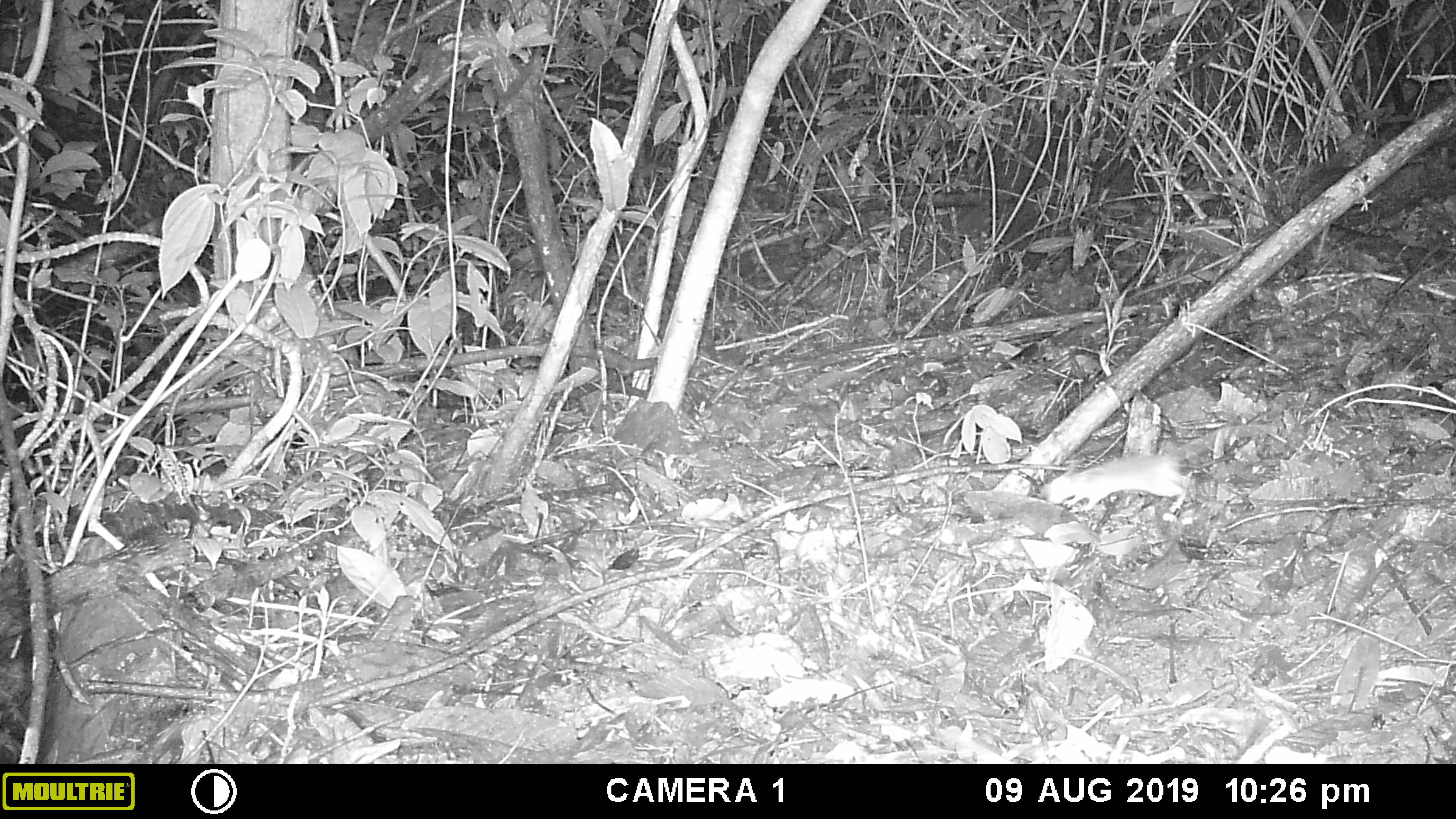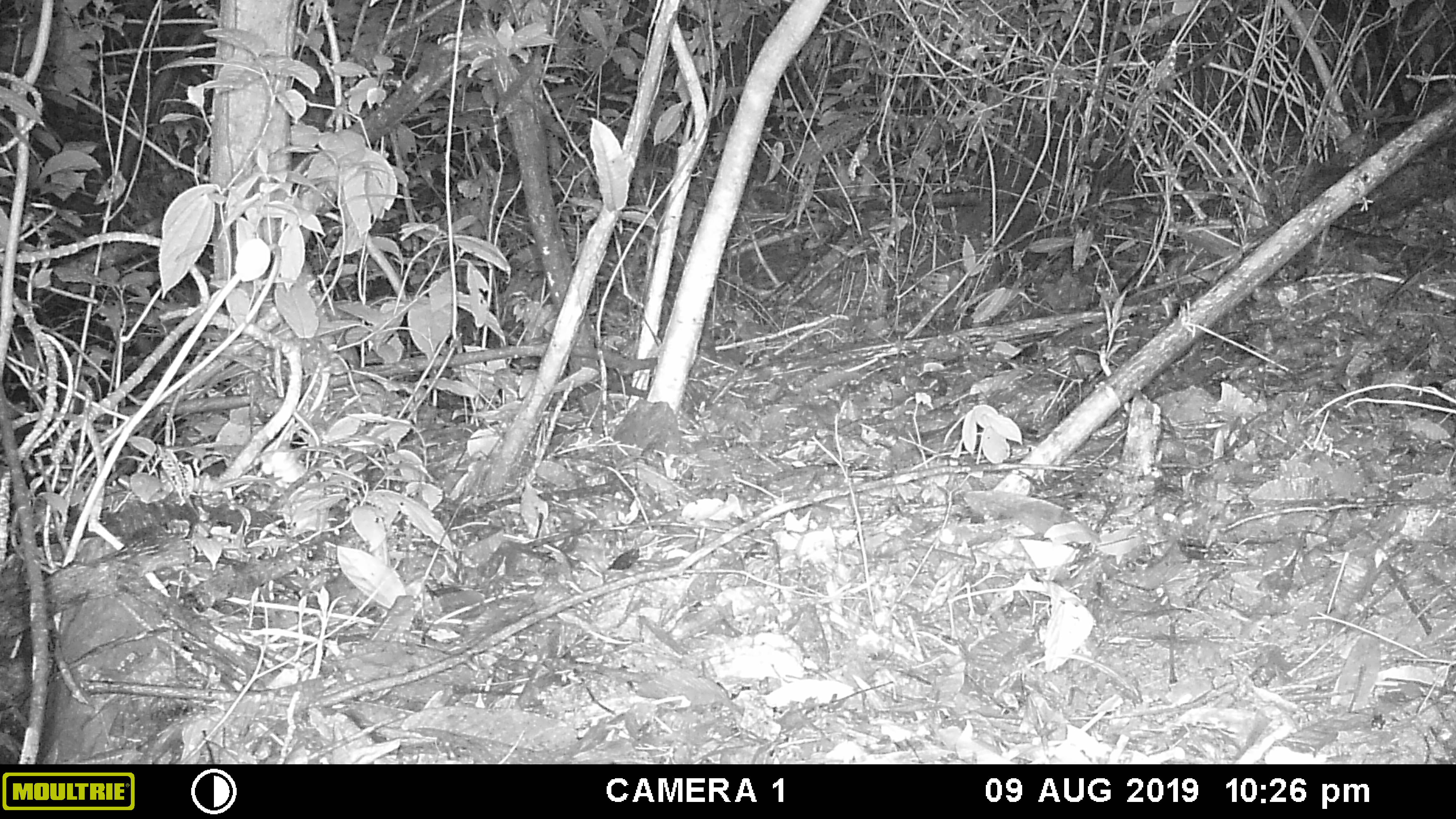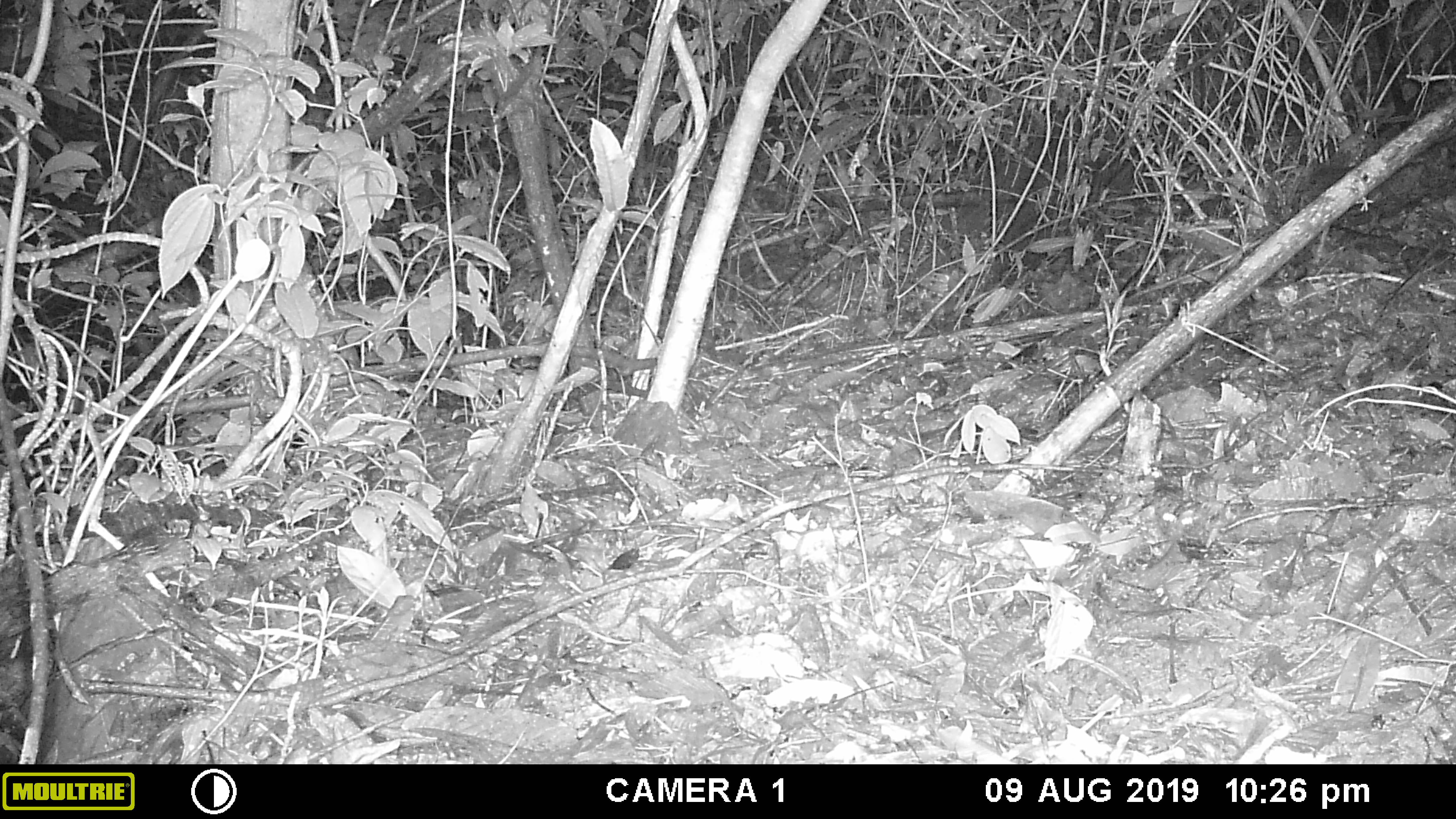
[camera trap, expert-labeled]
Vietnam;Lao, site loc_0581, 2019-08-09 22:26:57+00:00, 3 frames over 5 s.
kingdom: Animalia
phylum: Chordata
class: Mammalia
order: Rodentia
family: Muridae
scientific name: Muridae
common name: old-world mice and rats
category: unidentified murid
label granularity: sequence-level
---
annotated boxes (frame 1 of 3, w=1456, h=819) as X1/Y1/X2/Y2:
unidentified murid: 1041/422/1279/513